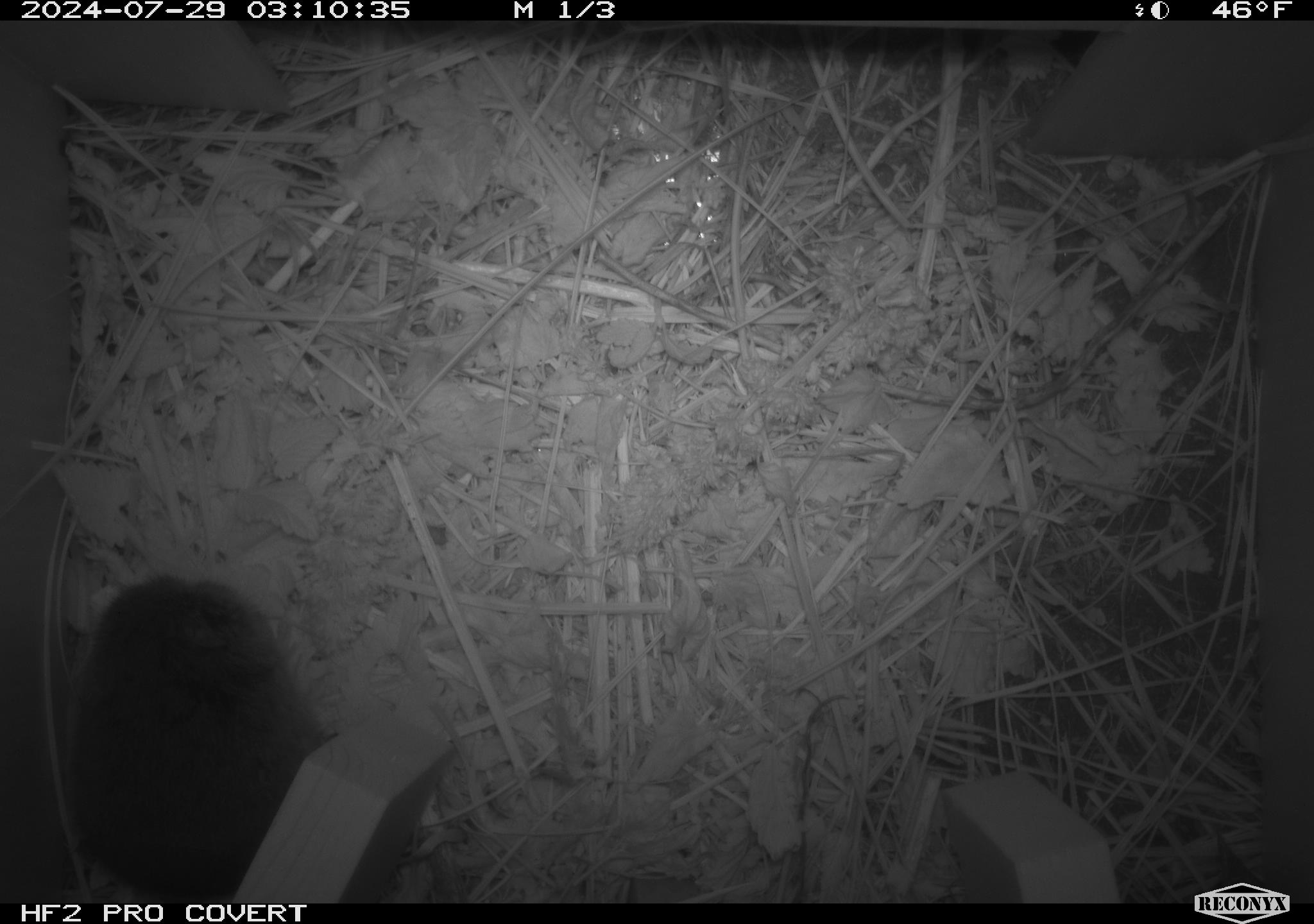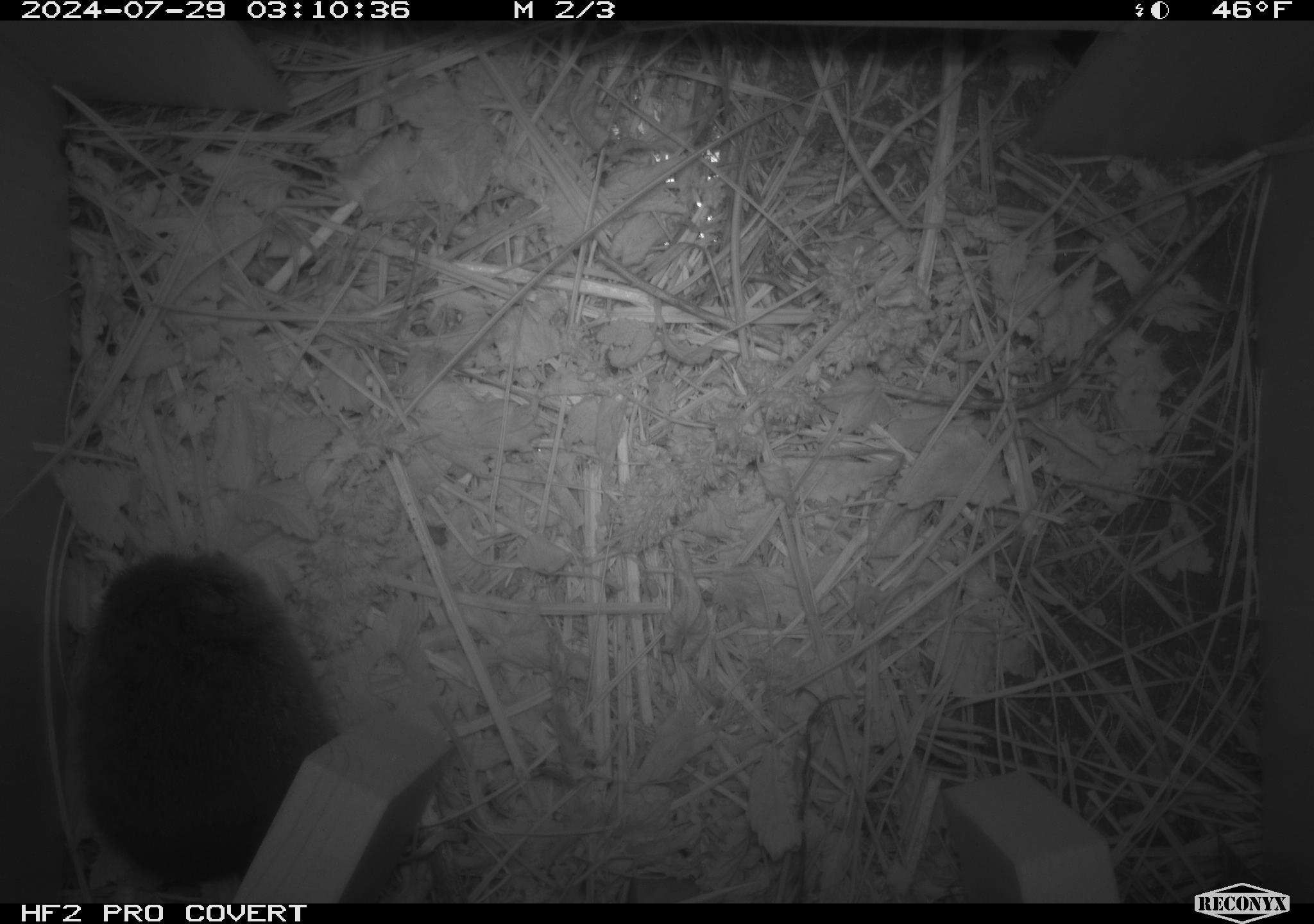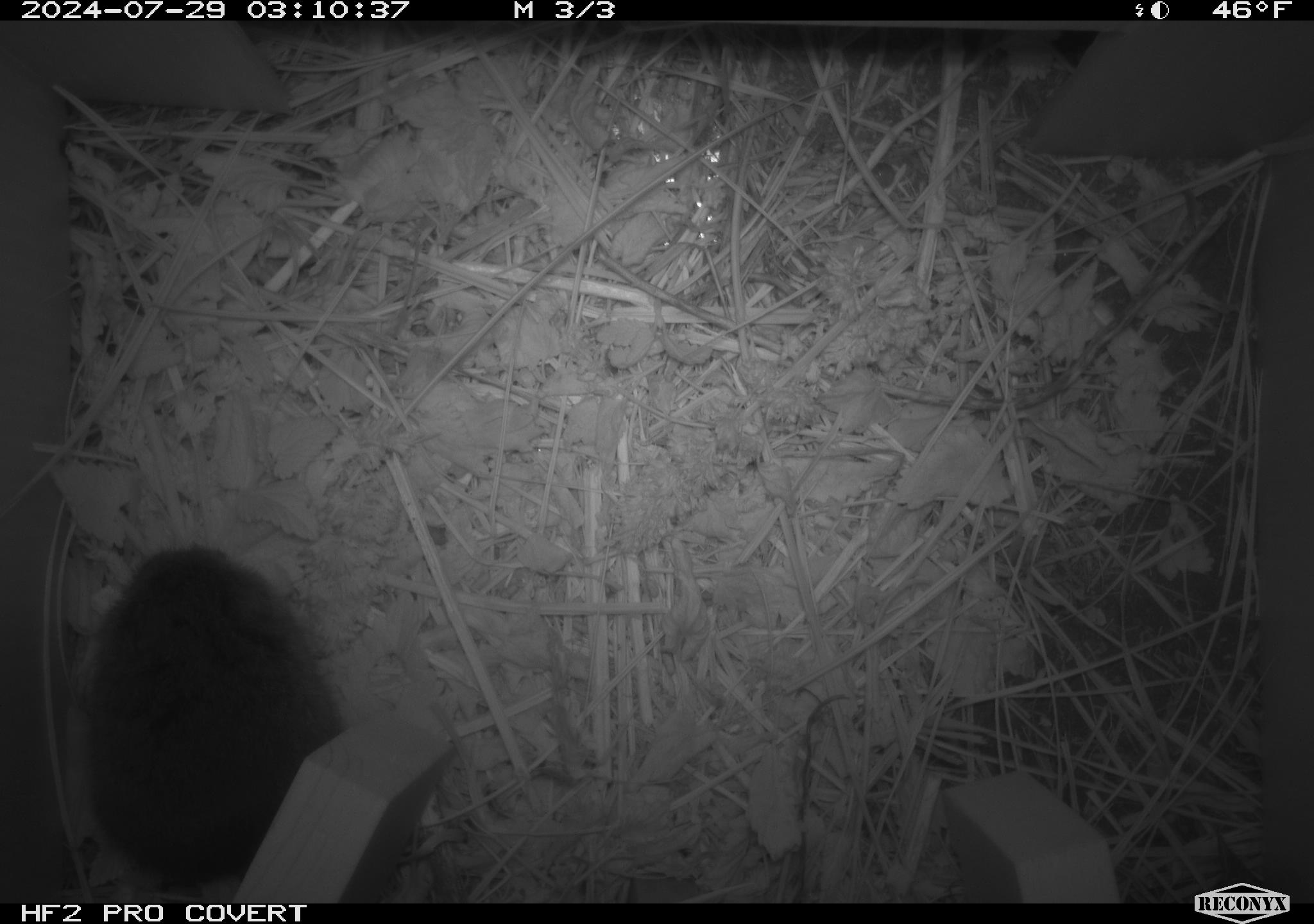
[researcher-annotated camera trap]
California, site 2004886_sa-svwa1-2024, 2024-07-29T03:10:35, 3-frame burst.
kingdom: Animalia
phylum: Chordata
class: Mammalia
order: Rodentia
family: Cricetidae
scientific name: Arvicolinae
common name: voles, lemmings, and muskrats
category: arvicolinae subfamily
Arvicolinae subfamily (voles, lemmings, and muskrats) (Arvicolinae).